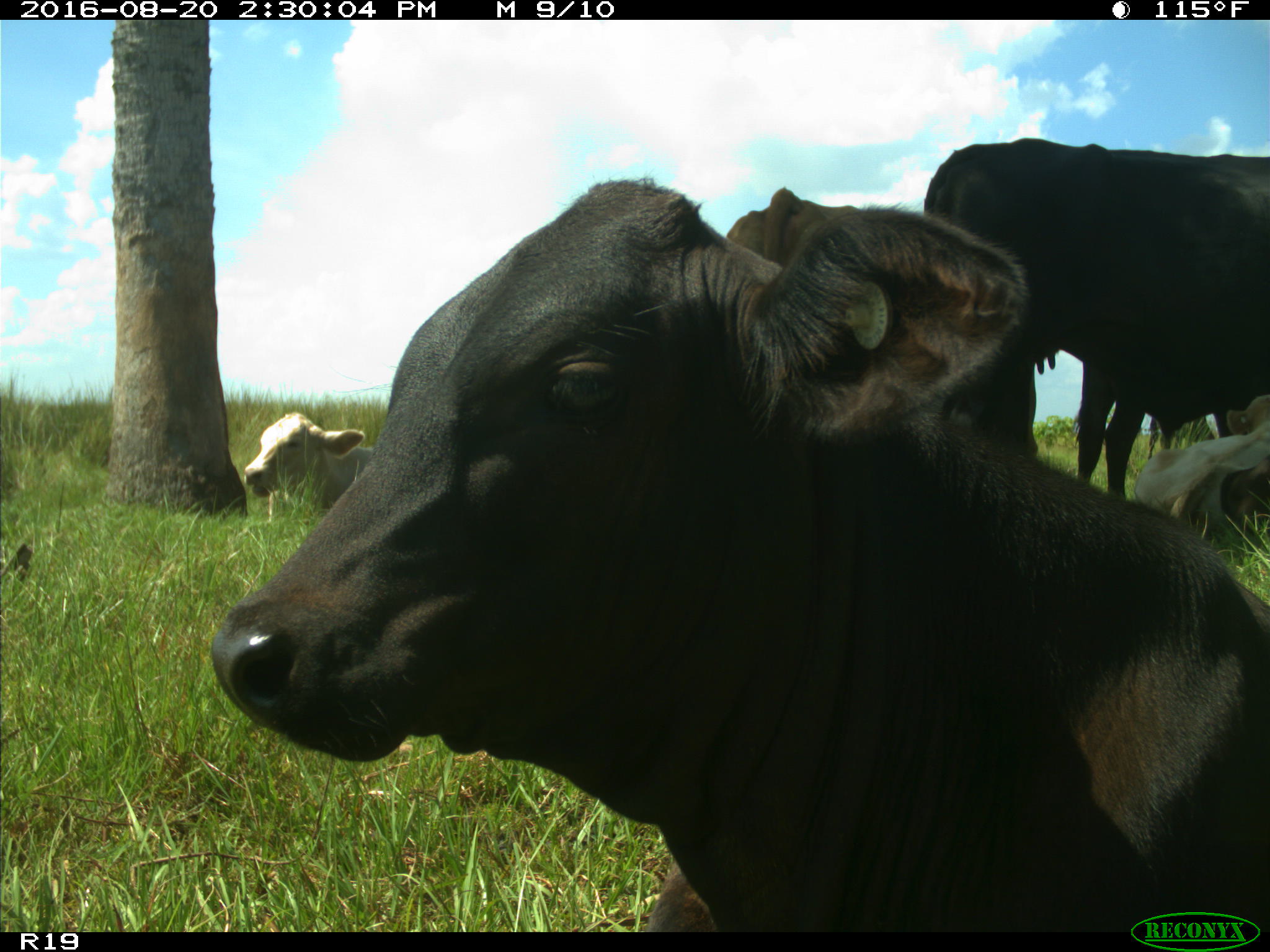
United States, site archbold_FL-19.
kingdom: Animalia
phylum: Chordata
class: Mammalia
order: Artiodactyla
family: Bovidae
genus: Bos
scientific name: Bos taurus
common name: domestic cow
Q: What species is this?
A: Bos taurus (domestic cow).